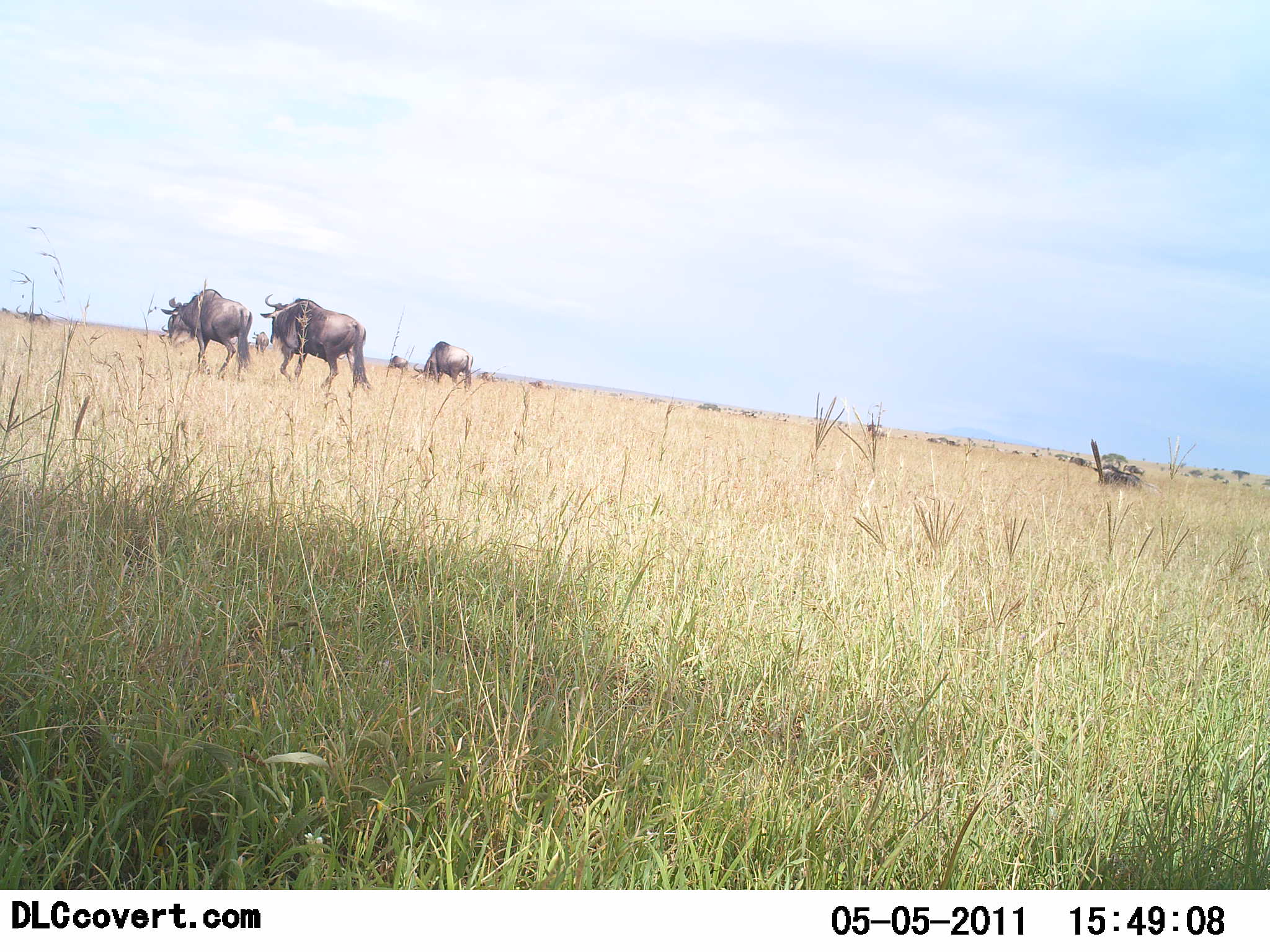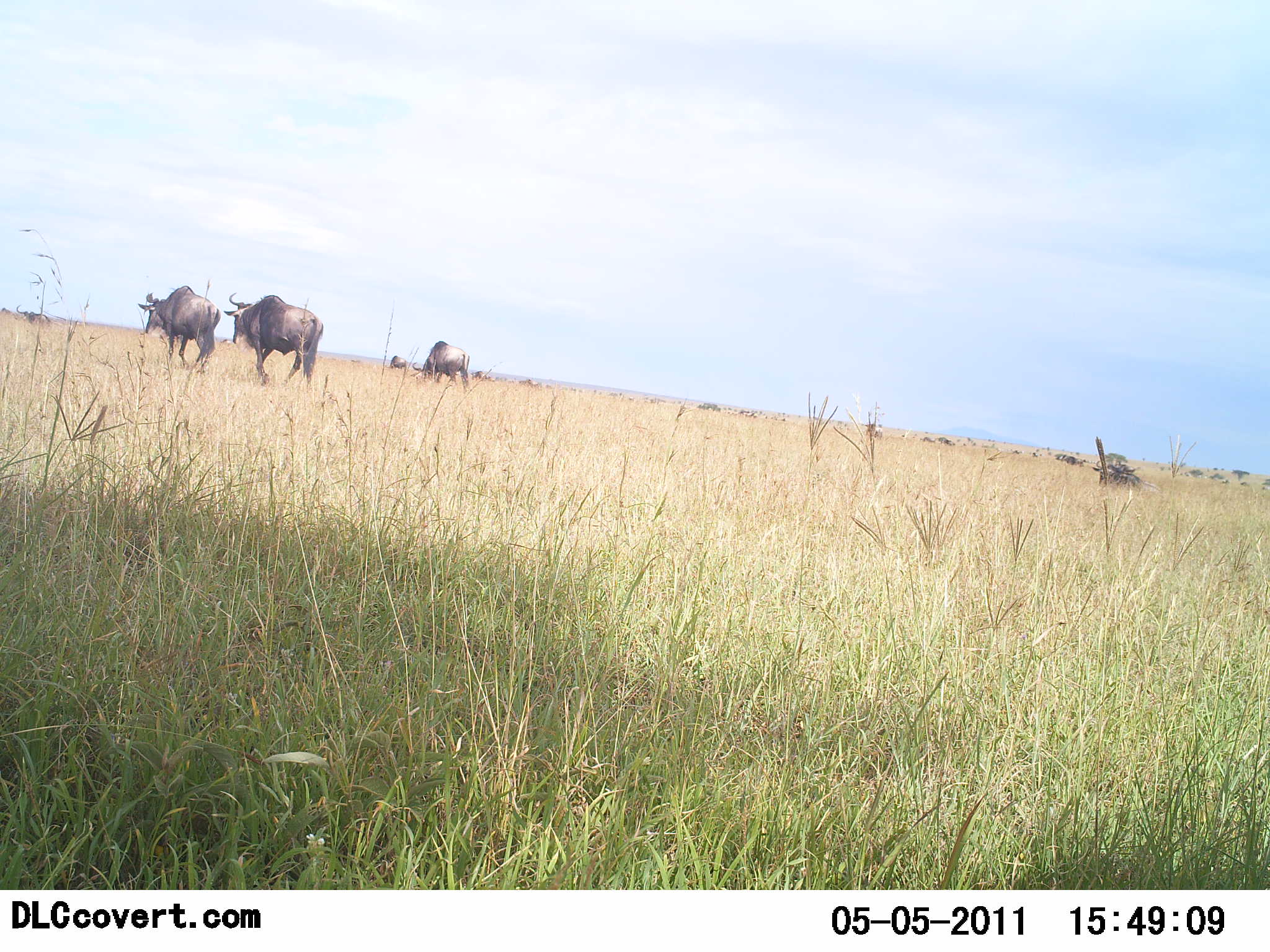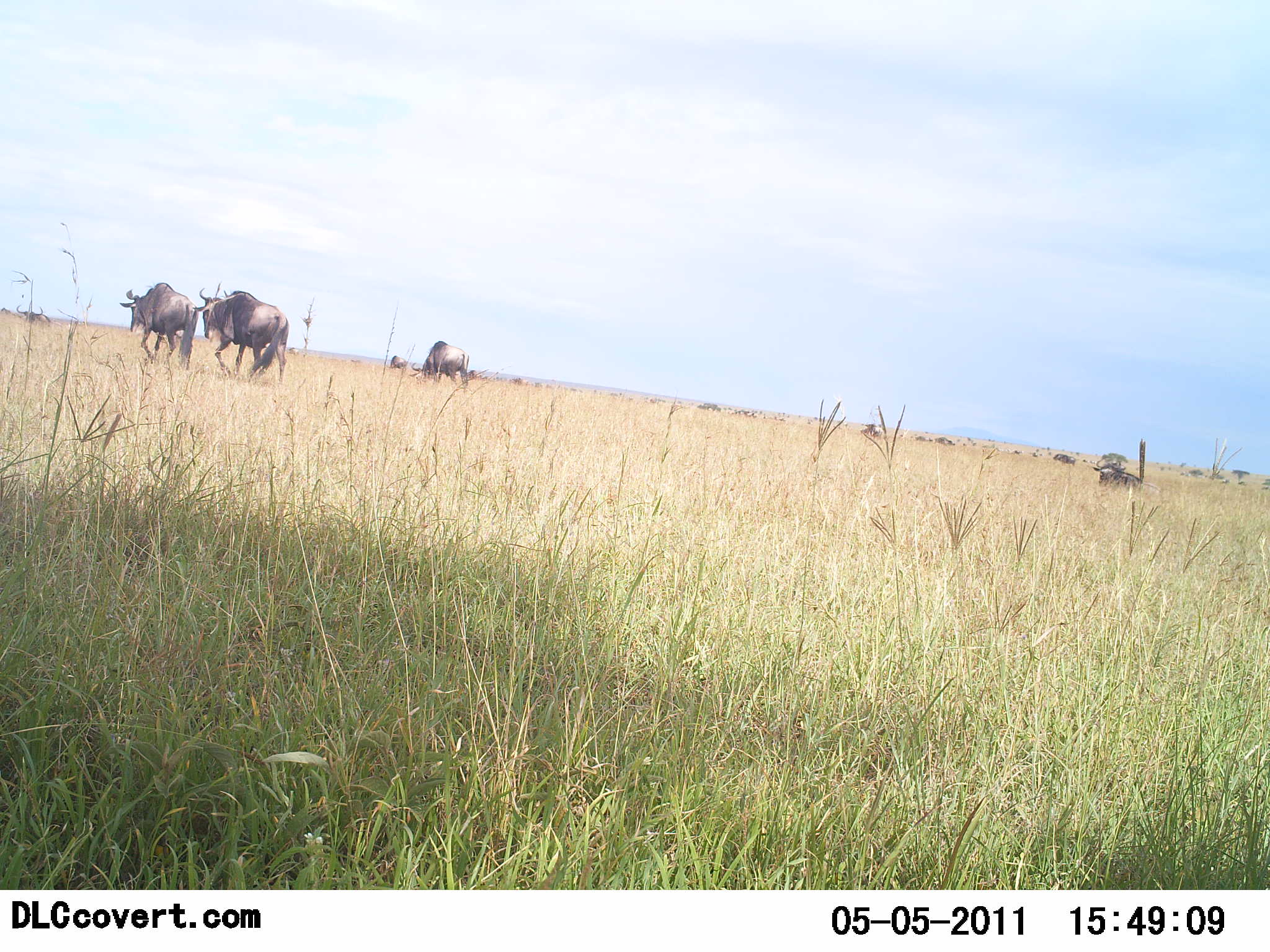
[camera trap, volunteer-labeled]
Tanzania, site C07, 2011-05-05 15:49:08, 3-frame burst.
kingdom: Animalia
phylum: Chordata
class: Mammalia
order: Artiodactyla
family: Bovidae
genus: Connochaetes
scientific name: Connochaetes taurinus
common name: blue wildebeest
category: wildebeest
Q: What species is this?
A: Wildebeest (blue wildebeest) (Connochaetes taurinus).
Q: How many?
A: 10.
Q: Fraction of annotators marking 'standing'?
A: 8%.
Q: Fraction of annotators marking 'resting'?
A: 15%.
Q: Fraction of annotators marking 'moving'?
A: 100%.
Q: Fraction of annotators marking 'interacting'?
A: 0%.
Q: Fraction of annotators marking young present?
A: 0%.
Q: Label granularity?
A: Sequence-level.